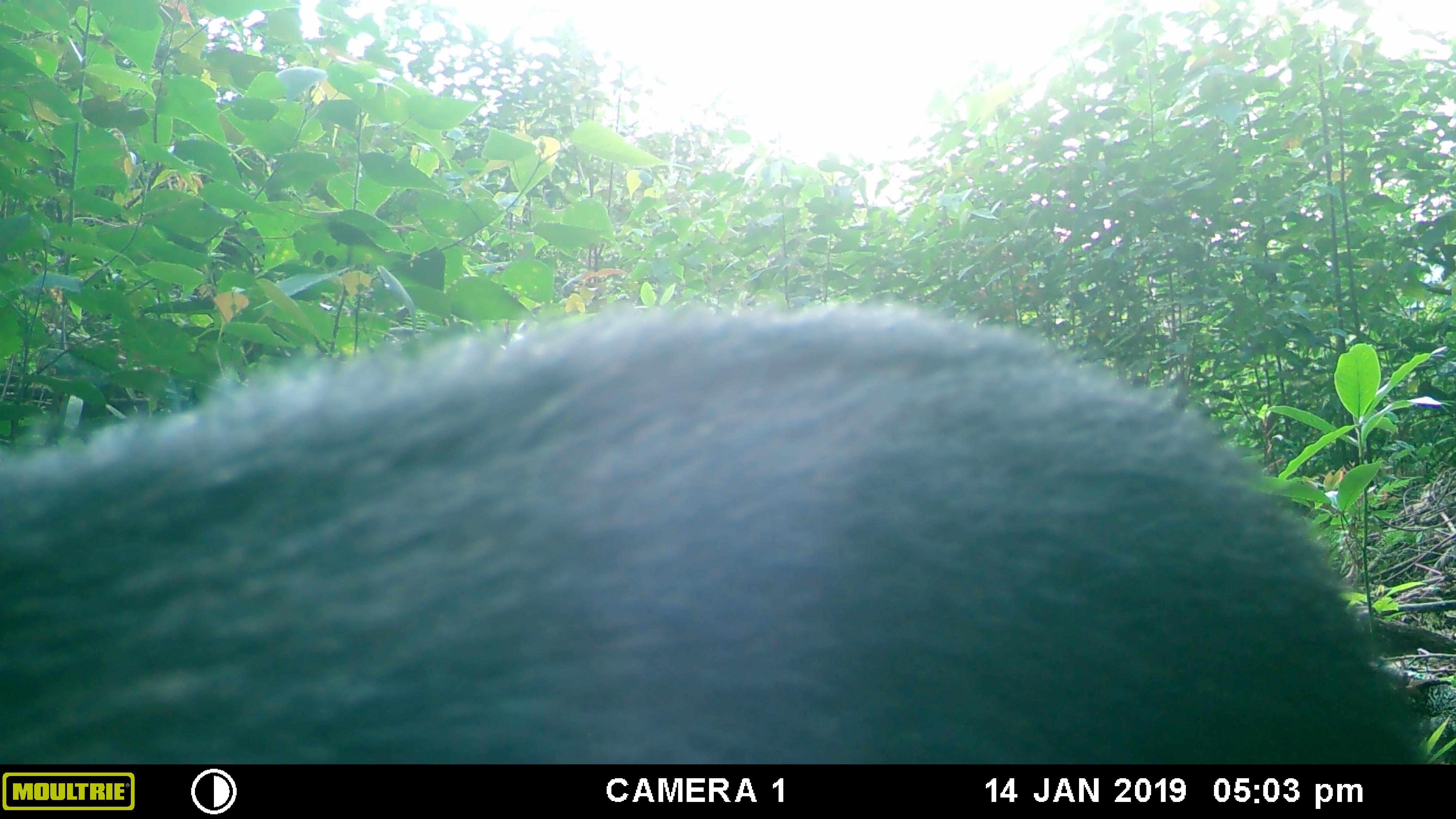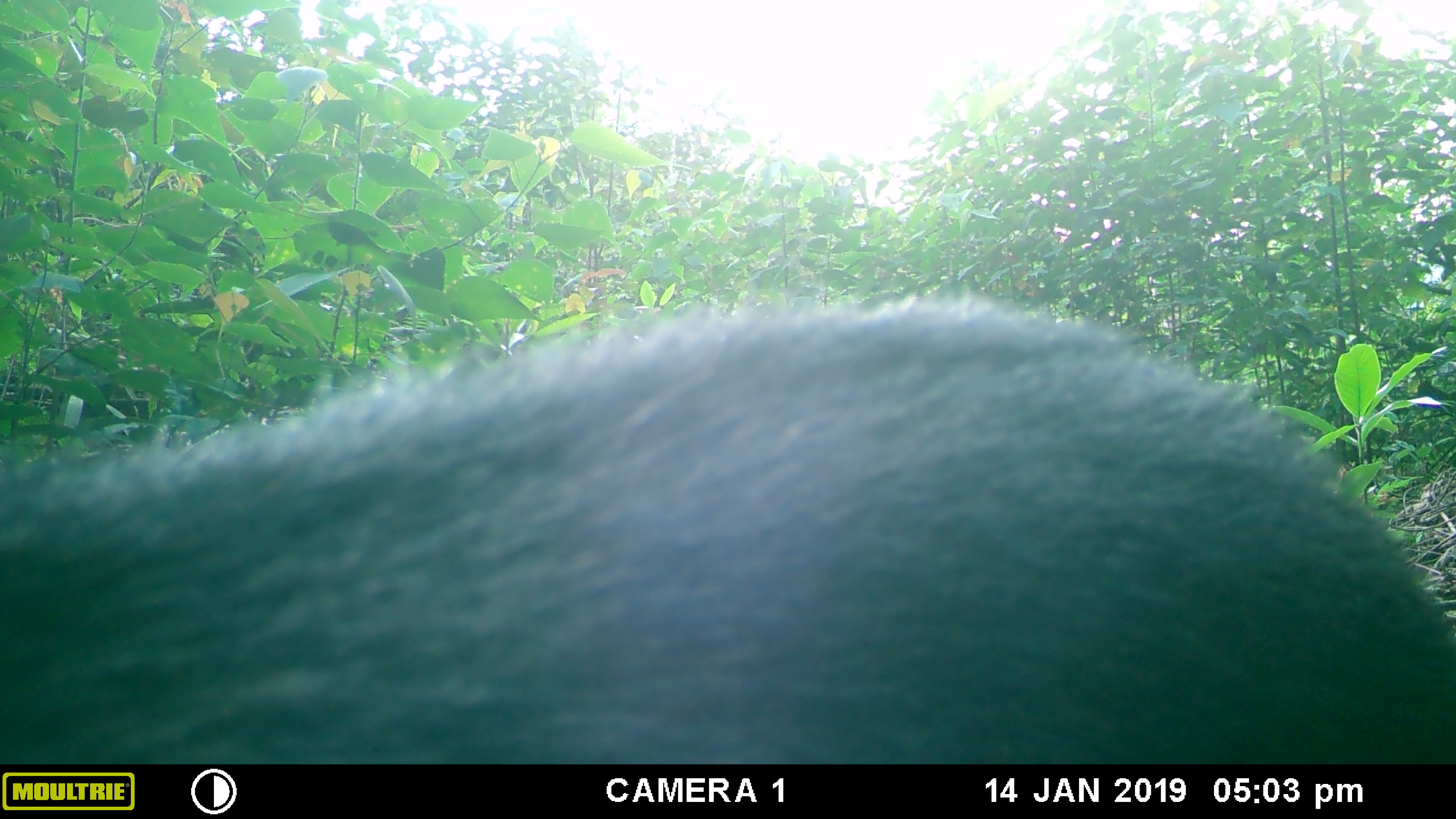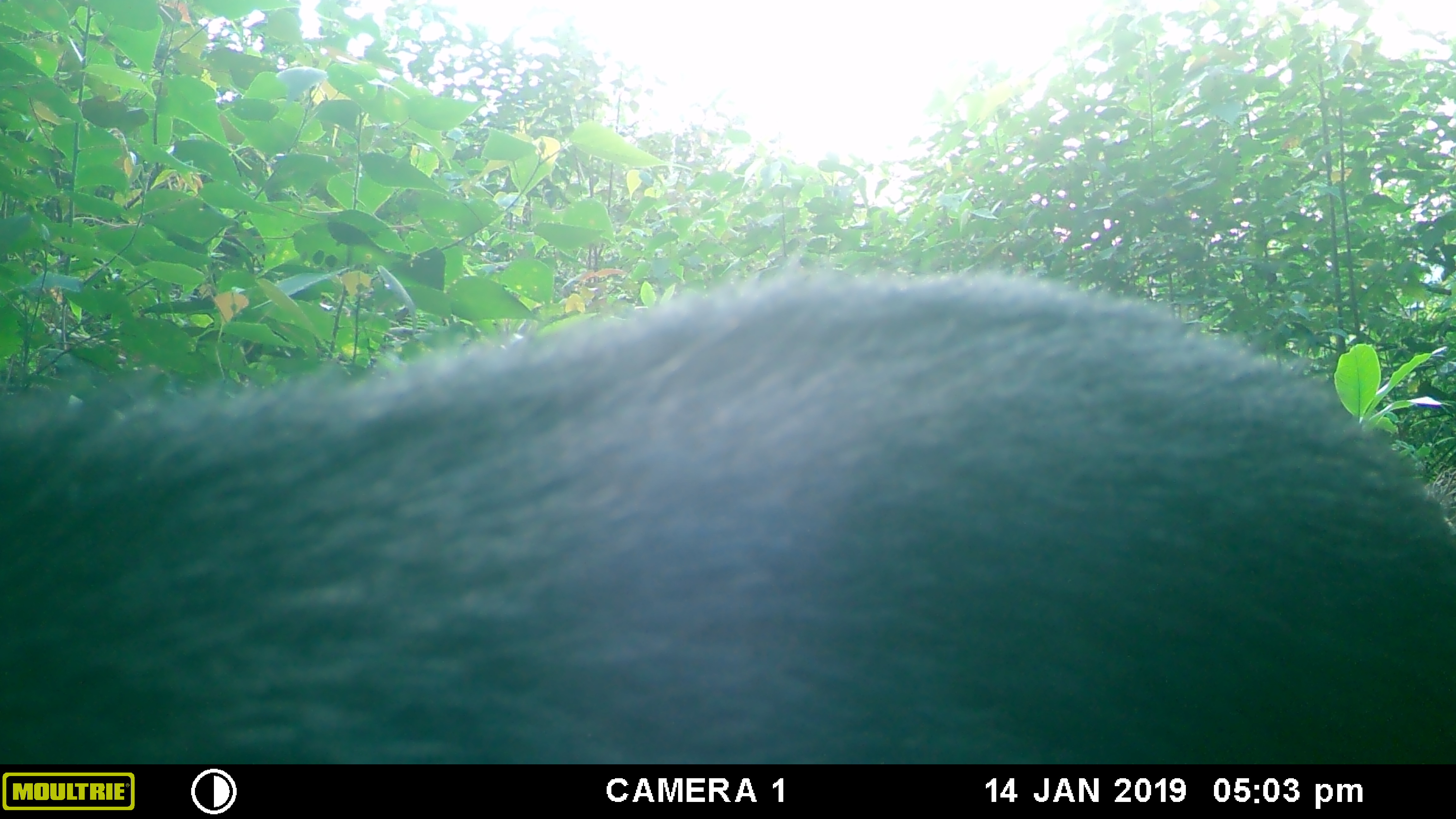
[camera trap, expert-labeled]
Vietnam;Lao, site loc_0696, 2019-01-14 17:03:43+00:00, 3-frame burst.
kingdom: Animalia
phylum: Chordata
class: Mammalia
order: Artiodactyla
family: Bovidae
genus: Capricornis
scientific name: Capricornis sumatraensis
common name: chinese serow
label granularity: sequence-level